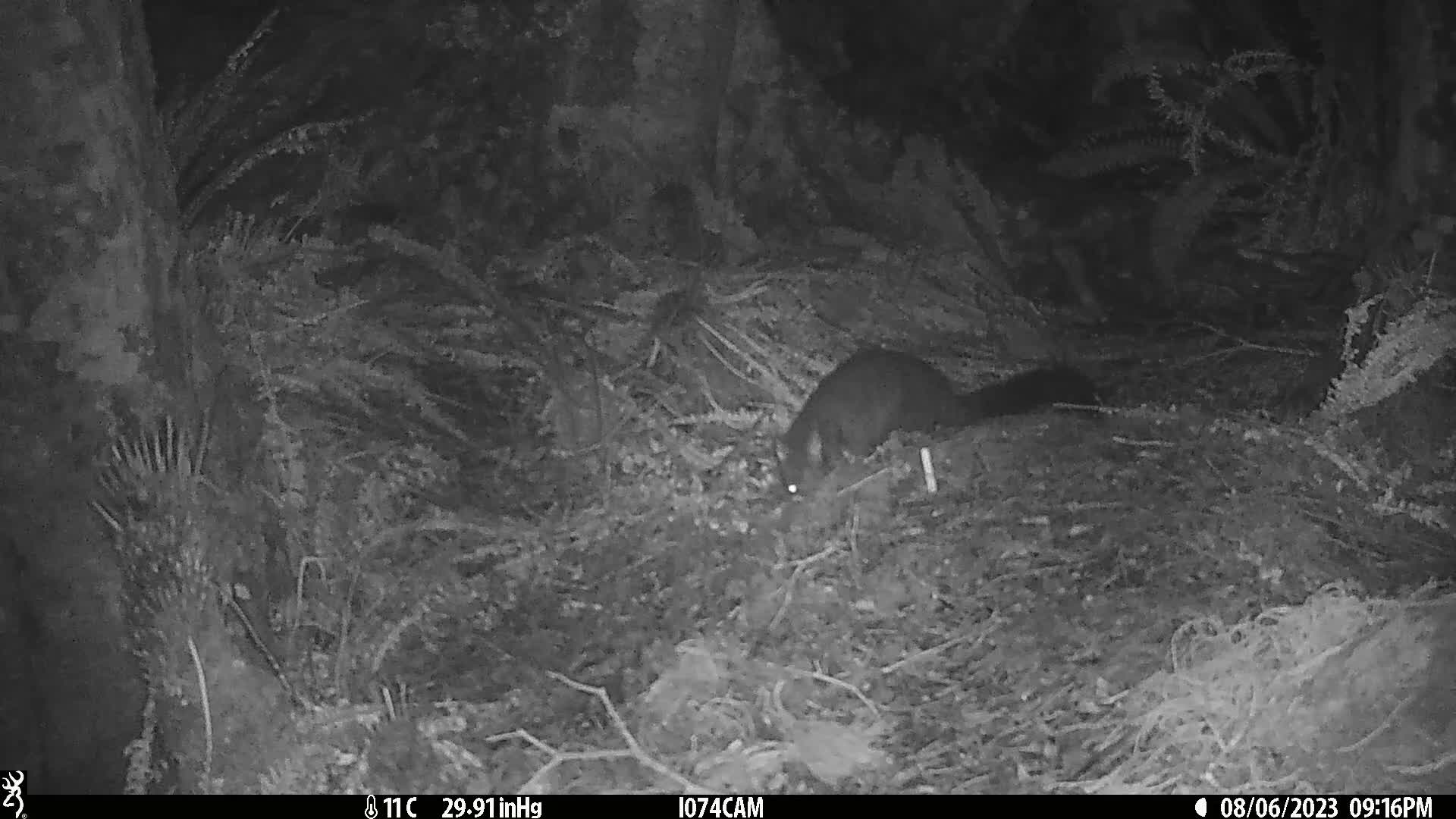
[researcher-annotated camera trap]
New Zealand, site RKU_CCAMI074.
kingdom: Animalia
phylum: Chordata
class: Mammalia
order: Diprotodontia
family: Phalangeridae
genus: Trichosurus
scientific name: Trichosurus vulpecula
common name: common brushtail possum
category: possum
Possum (common brushtail possum) (Trichosurus vulpecula).